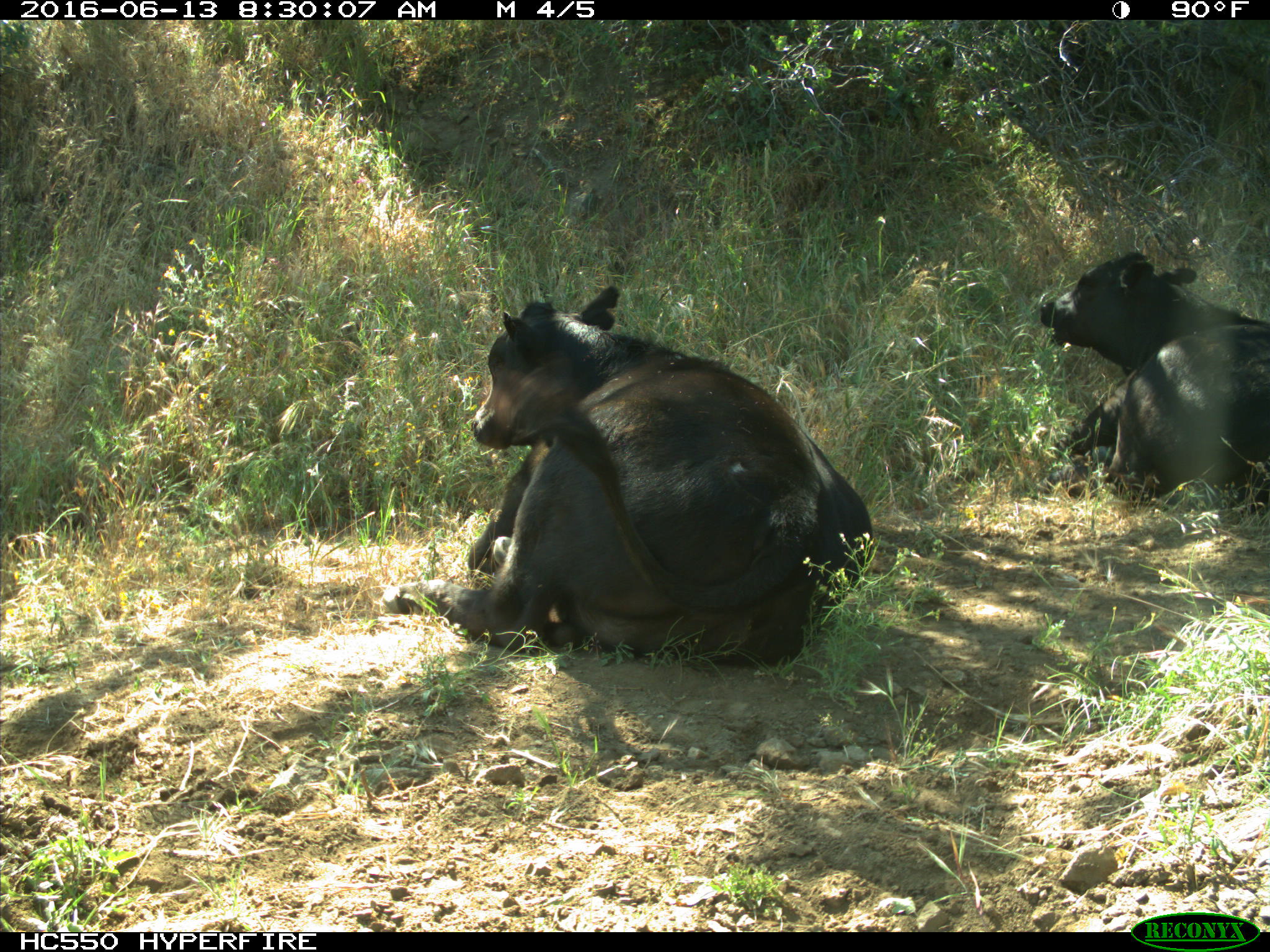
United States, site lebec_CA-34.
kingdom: Animalia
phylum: Chordata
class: Mammalia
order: Artiodactyla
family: Bovidae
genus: Bos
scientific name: Bos taurus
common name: domestic cow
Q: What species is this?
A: Bos taurus (domestic cow).